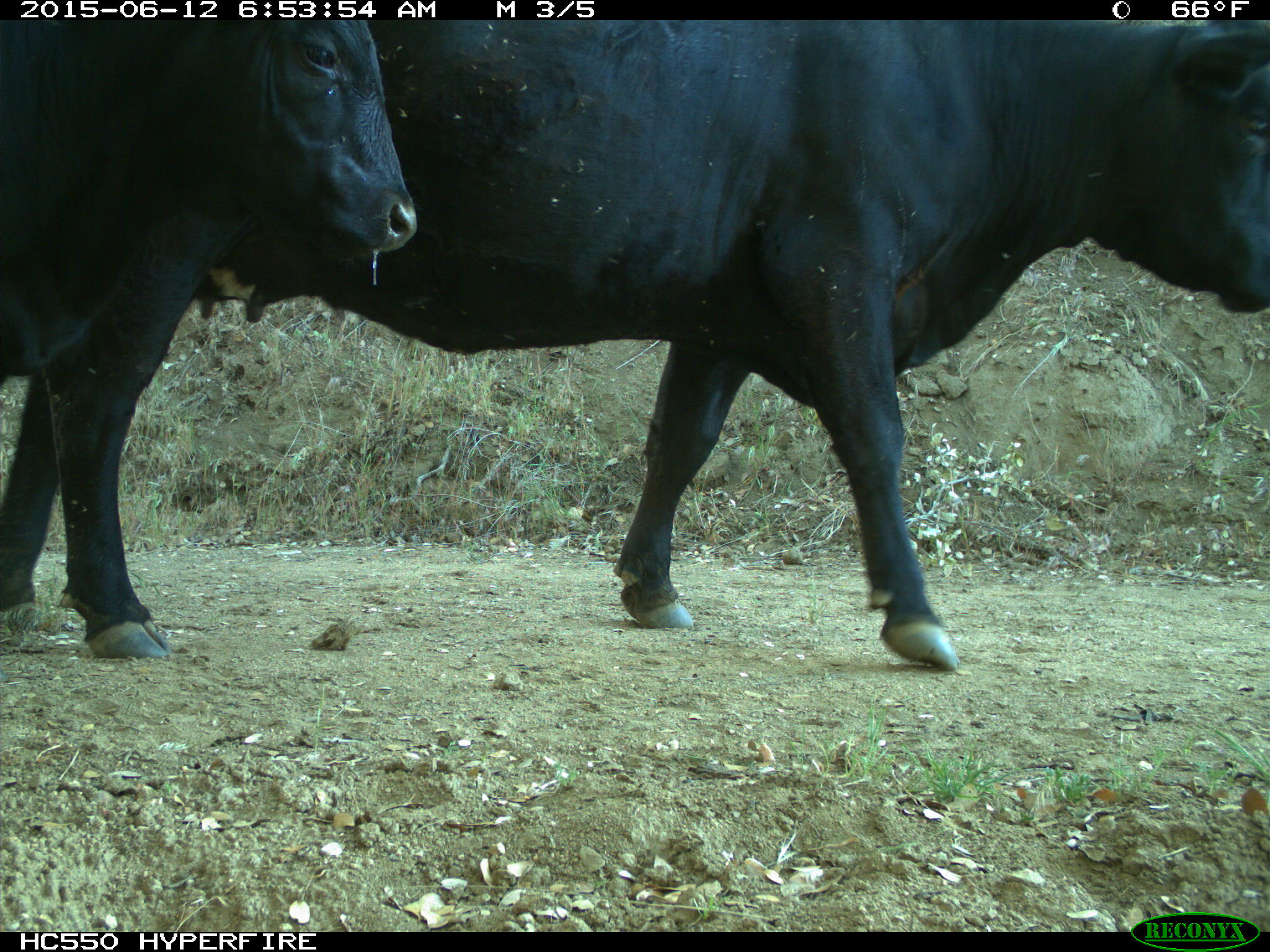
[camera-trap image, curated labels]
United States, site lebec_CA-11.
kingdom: Animalia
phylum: Chordata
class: Mammalia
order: Artiodactyla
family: Bovidae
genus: Bos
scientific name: Bos taurus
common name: domestic cow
Bos taurus (domestic cow).